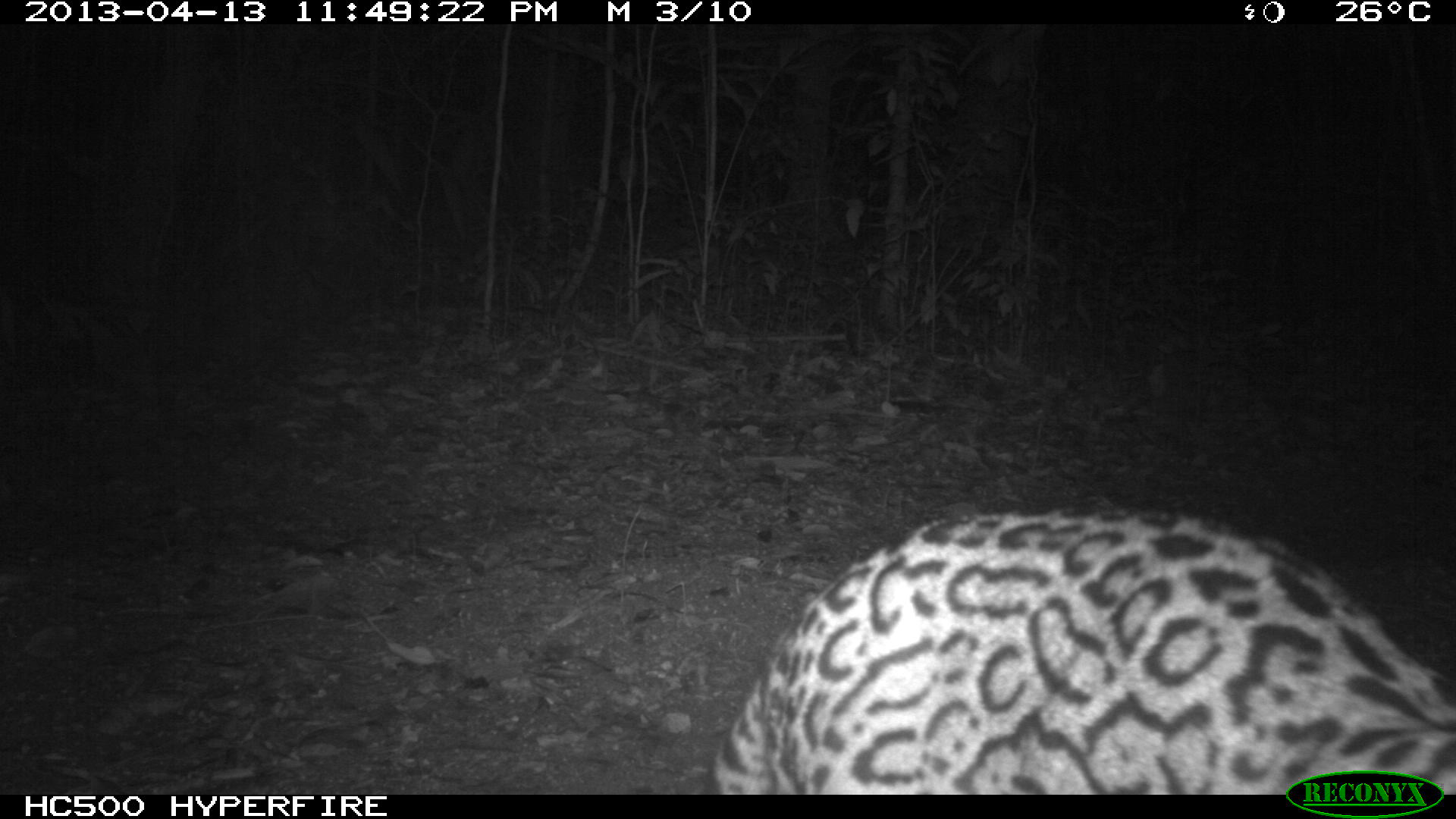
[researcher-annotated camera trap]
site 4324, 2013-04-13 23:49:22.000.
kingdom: Animalia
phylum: Chordata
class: Mammalia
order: Carnivora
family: Felidae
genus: Leopardus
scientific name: Leopardus pardalis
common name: ocelot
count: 1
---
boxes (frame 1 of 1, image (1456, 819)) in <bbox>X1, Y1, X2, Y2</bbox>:
leopardus pardalis: <bbox>709, 495, 1456, 794</bbox>